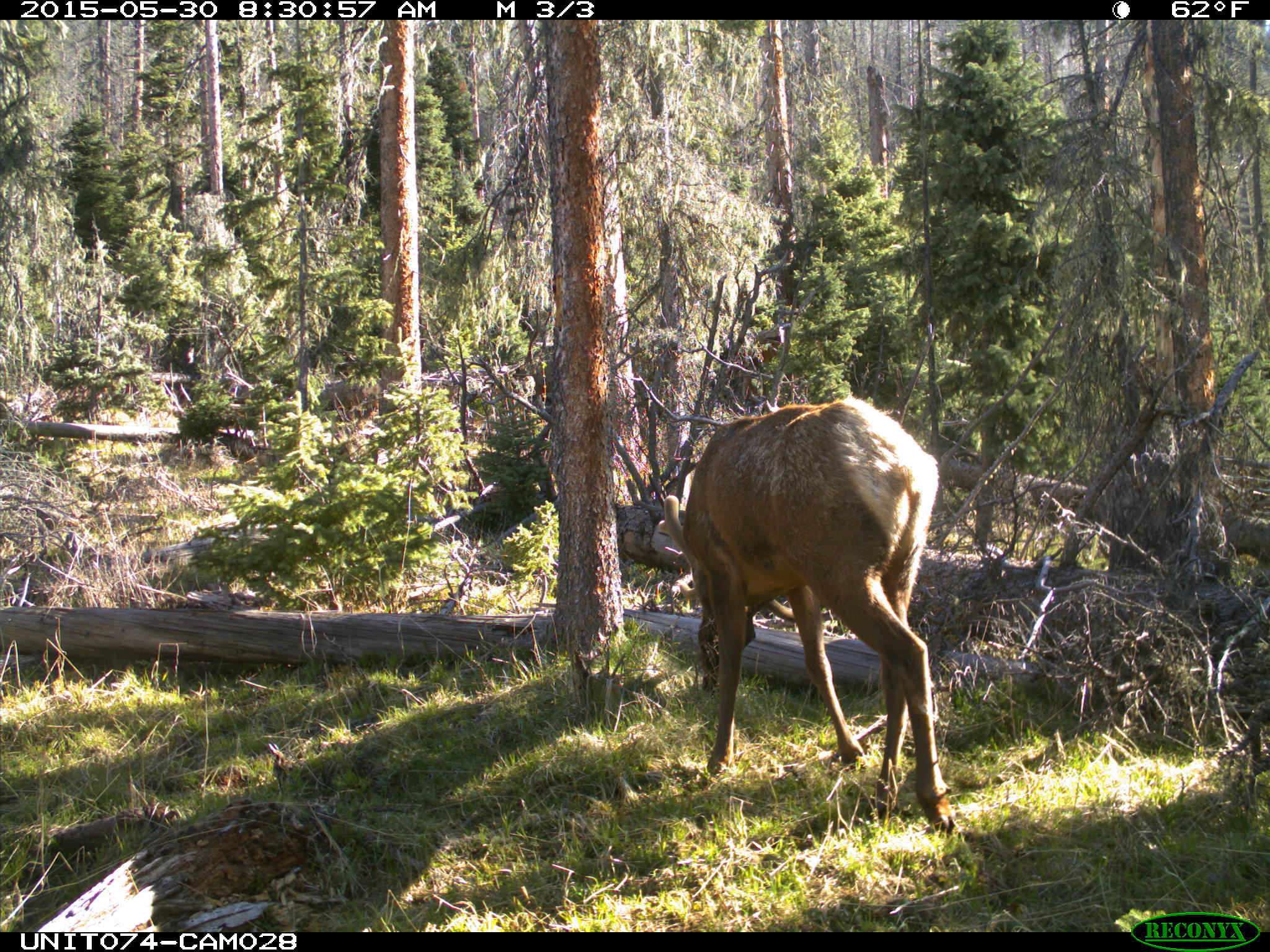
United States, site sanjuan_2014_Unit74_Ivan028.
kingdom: Animalia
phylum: Chordata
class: Mammalia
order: Artiodactyla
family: Cervidae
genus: Cervus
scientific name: Cervus elaphus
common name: red deer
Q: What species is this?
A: Cervus elaphus (red deer).